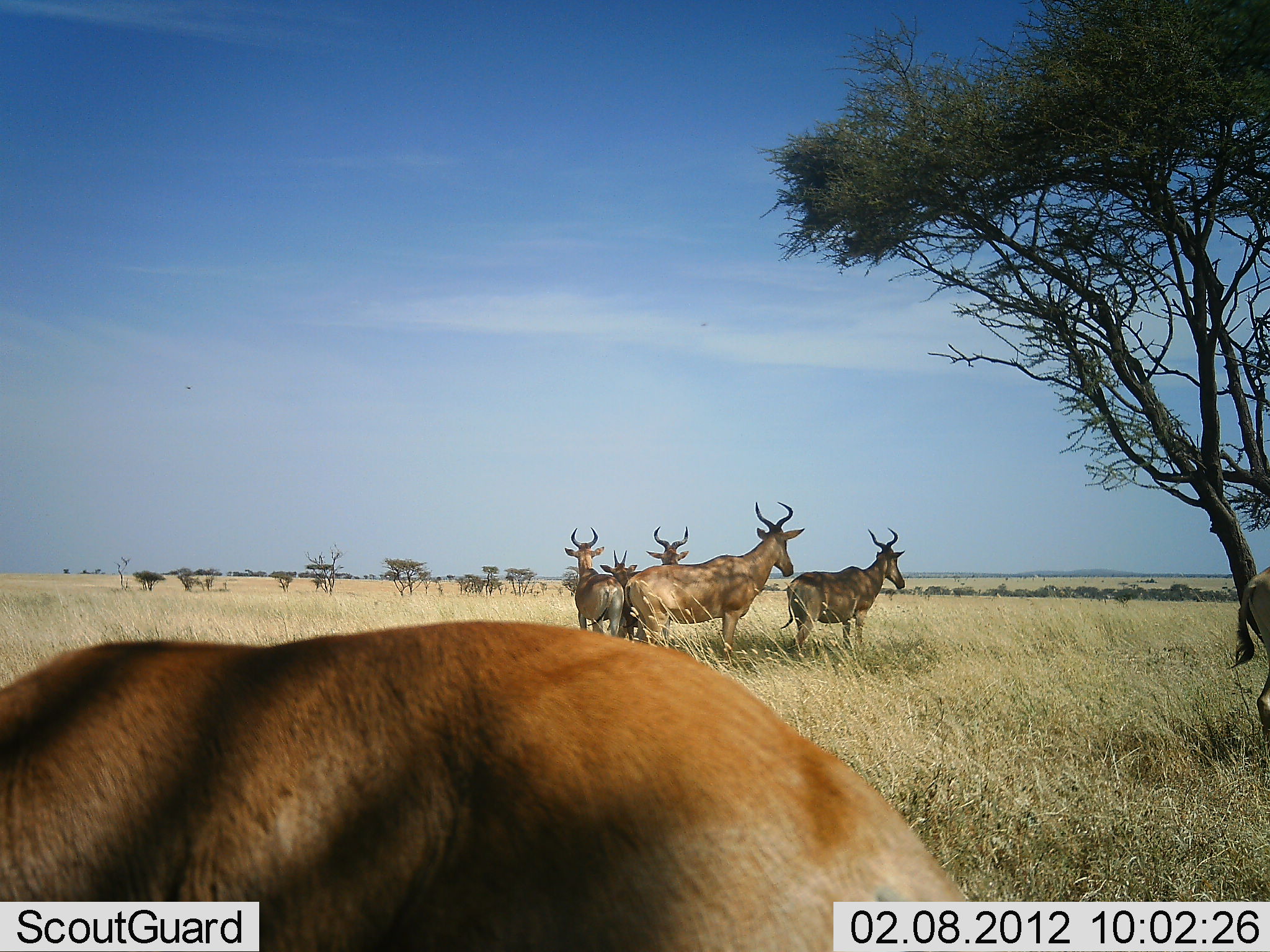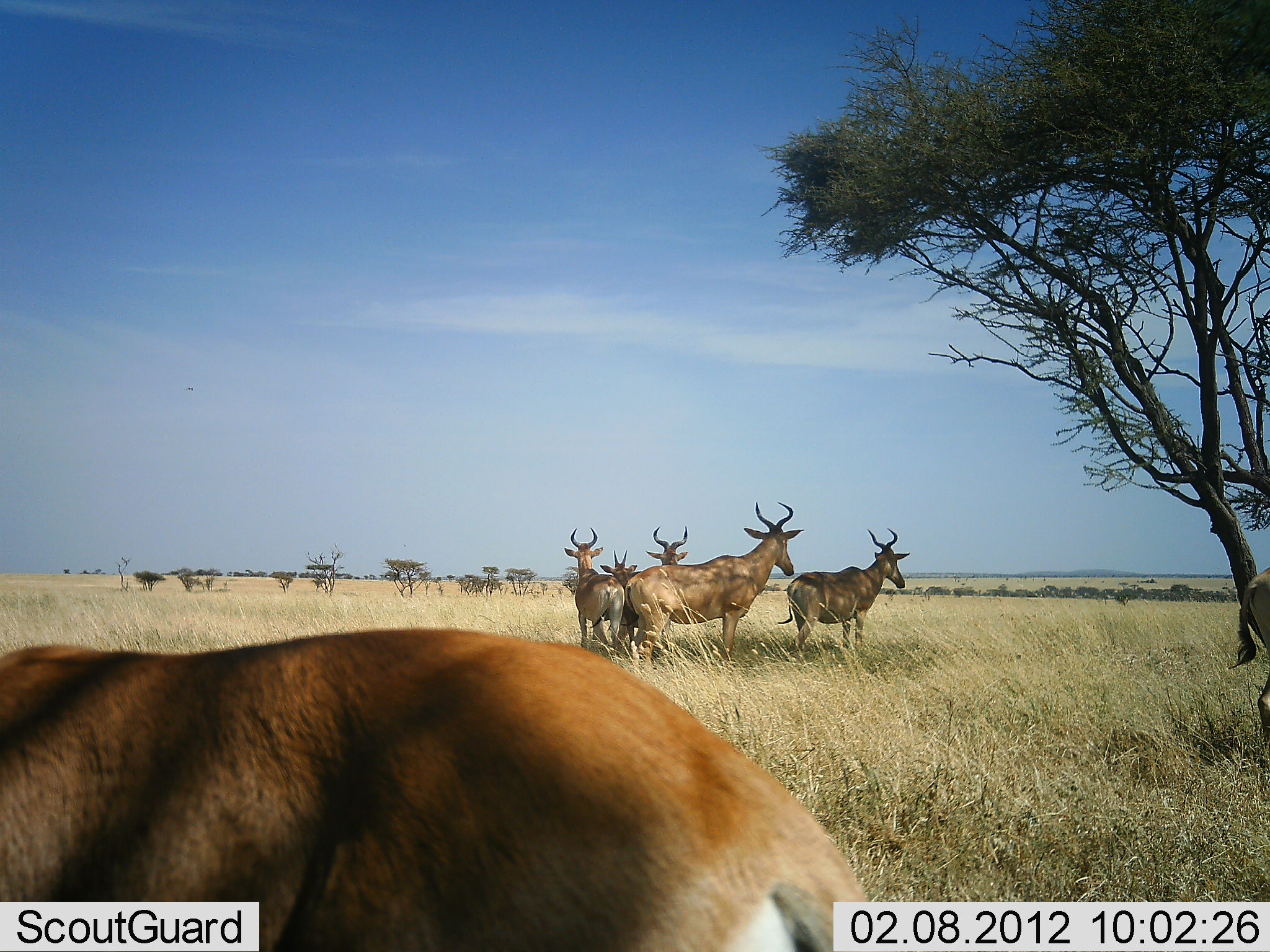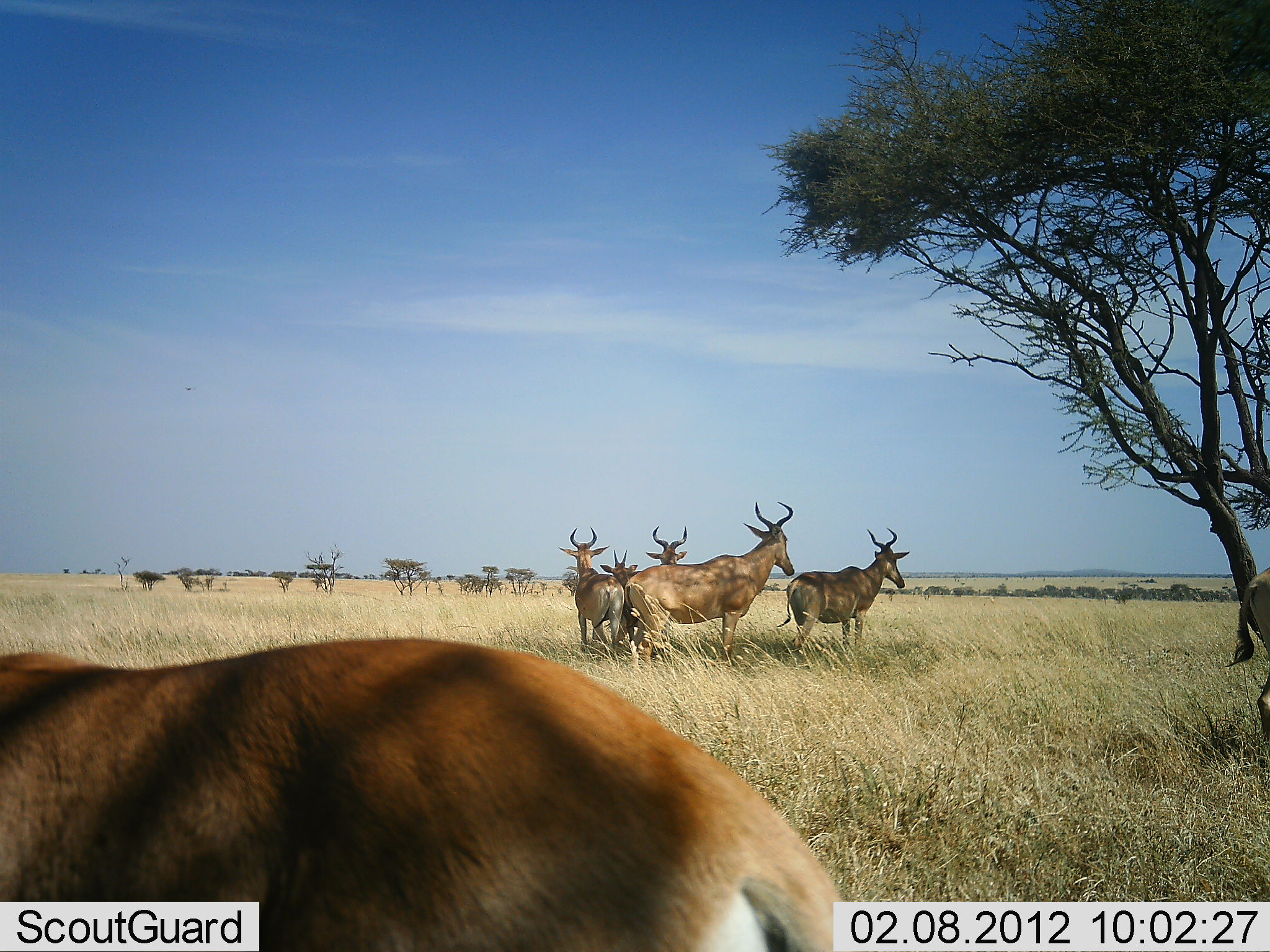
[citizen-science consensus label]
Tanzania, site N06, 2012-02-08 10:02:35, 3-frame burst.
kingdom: Animalia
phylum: Chordata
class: Mammalia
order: Artiodactyla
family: Bovidae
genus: Alcelaphus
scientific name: Alcelaphus buselaphus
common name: hartebeest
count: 7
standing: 100%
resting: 29%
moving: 12%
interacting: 4%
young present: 4%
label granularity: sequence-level